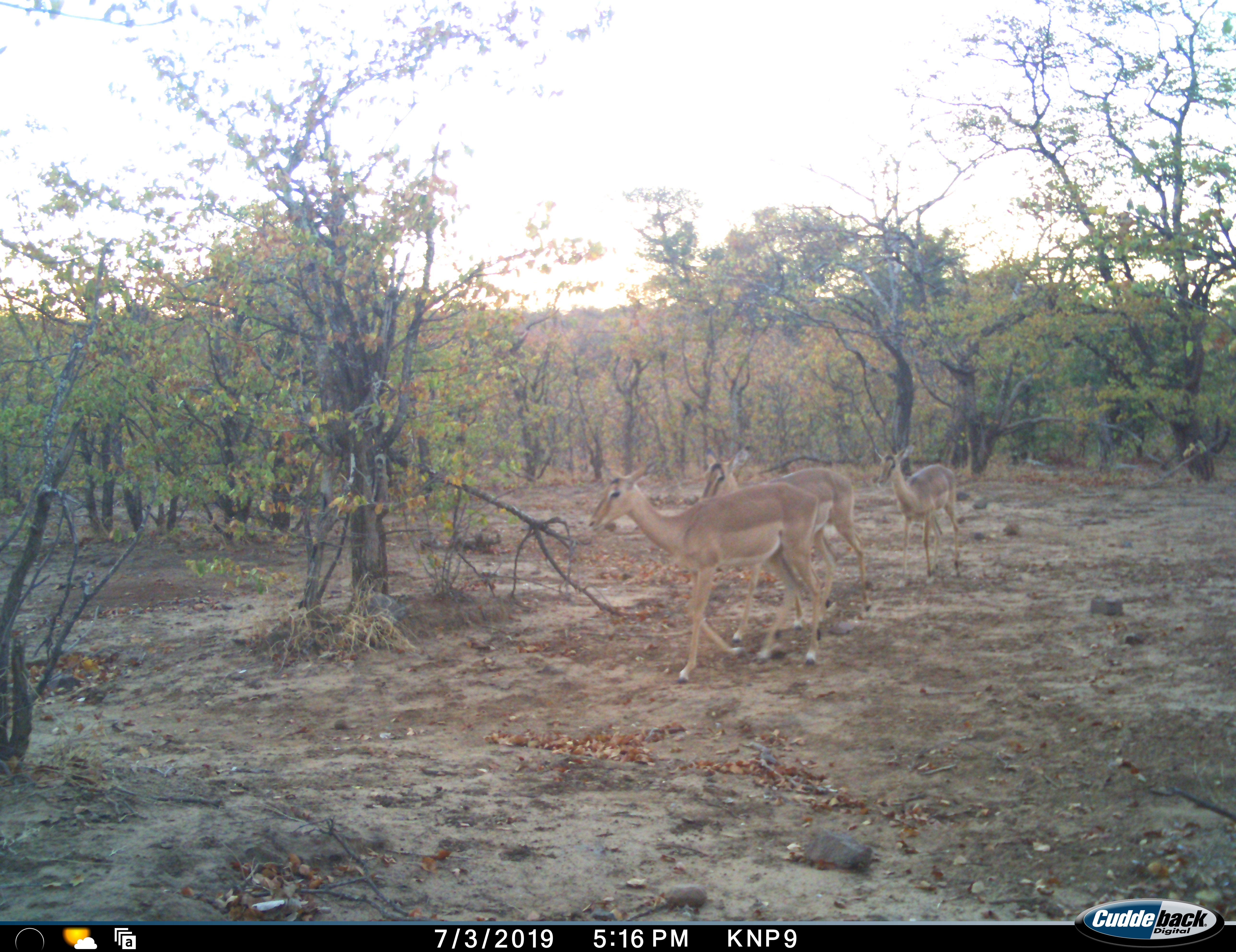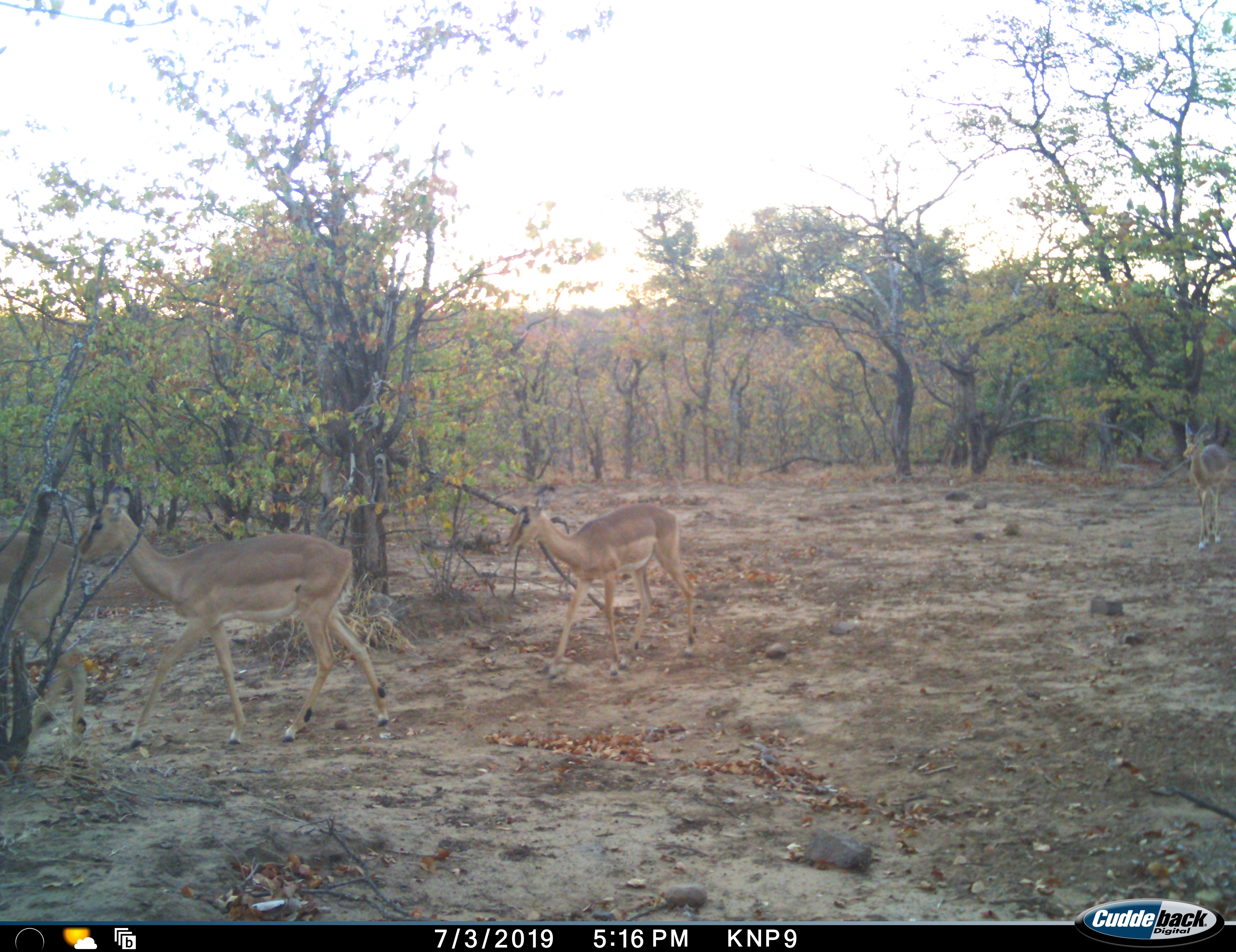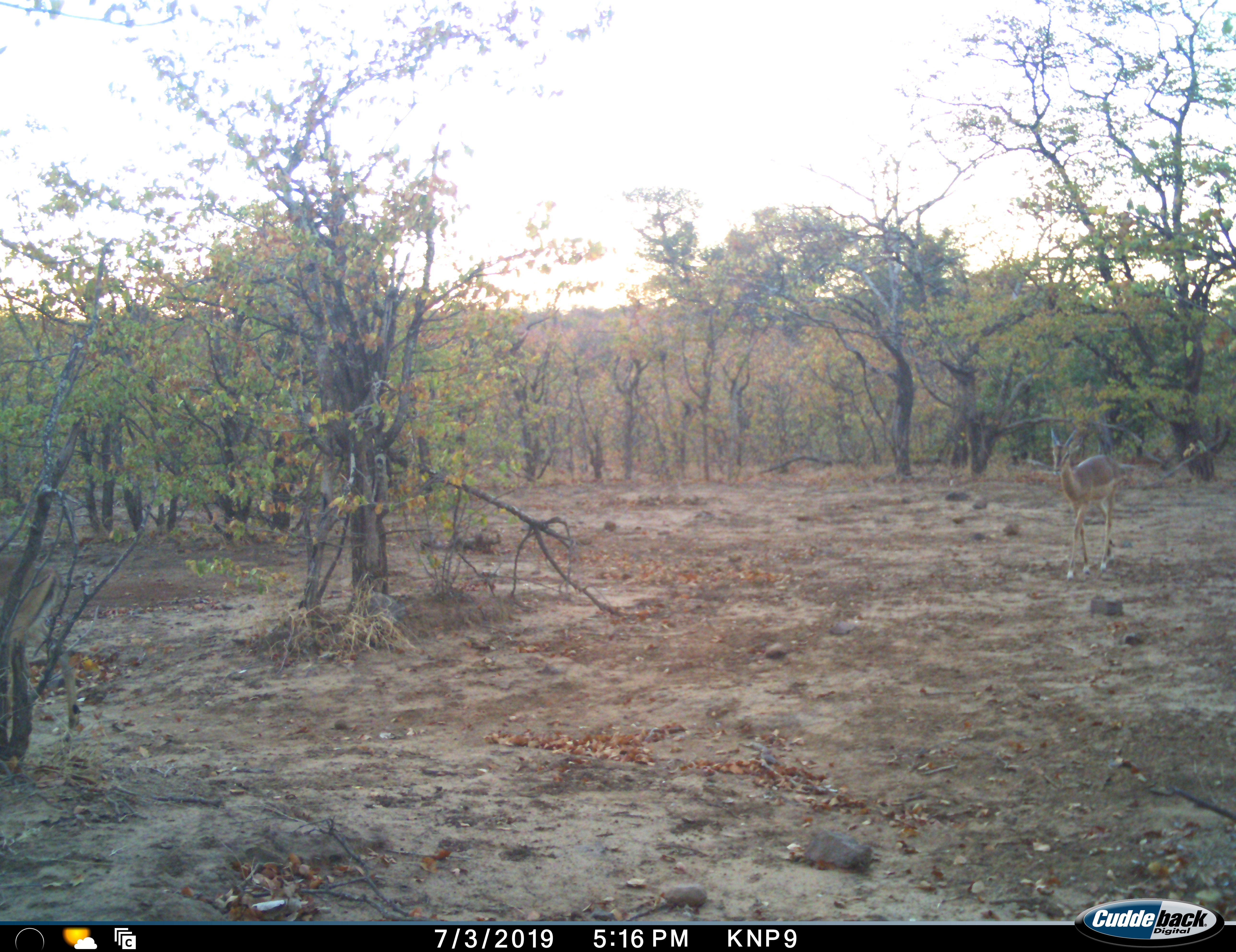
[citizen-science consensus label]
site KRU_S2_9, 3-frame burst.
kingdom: Animalia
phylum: Chordata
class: Mammalia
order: Artiodactyla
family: Bovidae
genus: Aepyceros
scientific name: Aepyceros melampus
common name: impala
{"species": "impala (Aepyceros melampus)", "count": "4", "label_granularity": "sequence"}